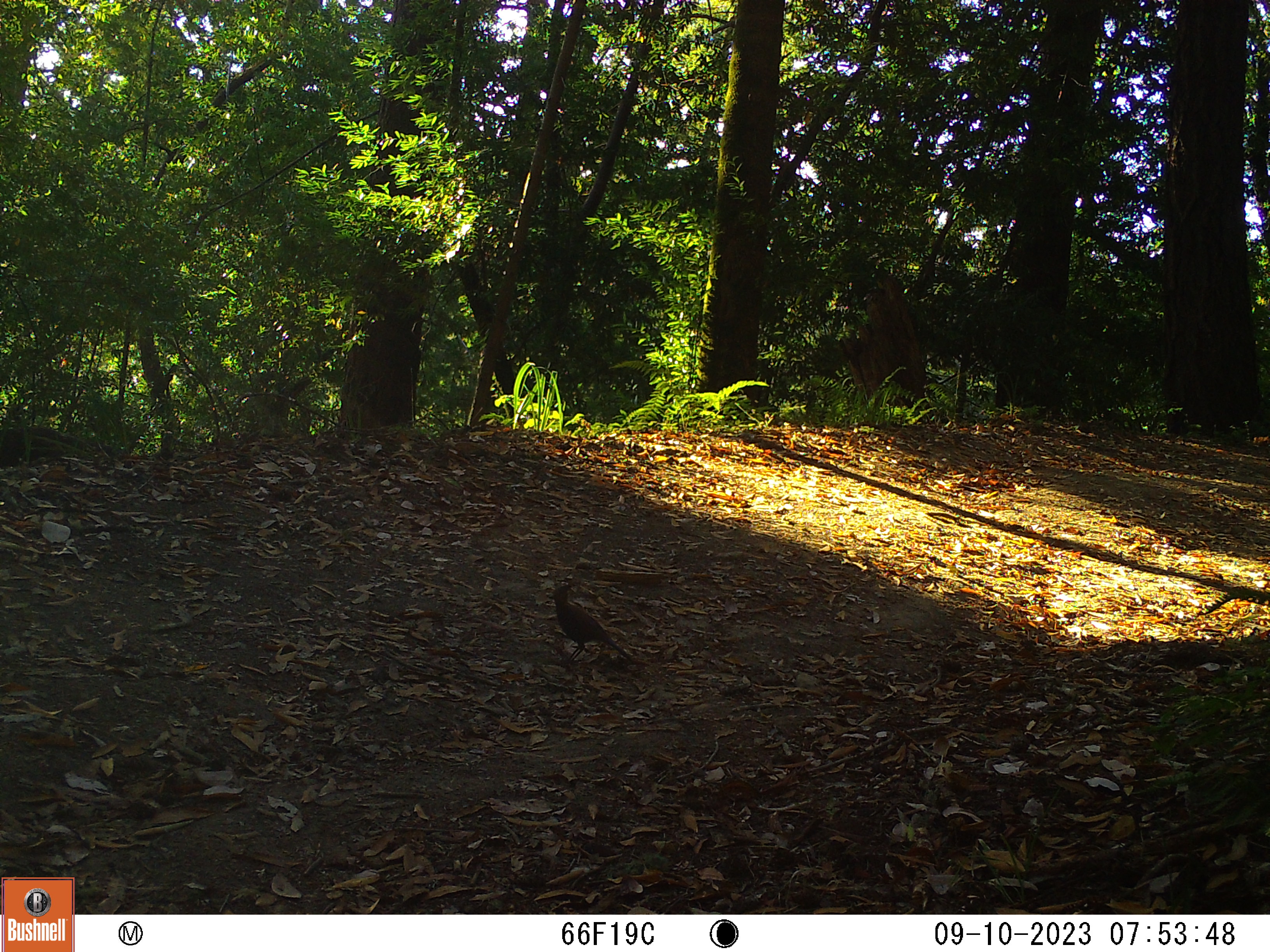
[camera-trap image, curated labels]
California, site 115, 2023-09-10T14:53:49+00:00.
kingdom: Animalia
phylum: Chordata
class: Aves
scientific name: Aves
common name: bird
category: unknown bird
Unknown bird (bird) (Aves).